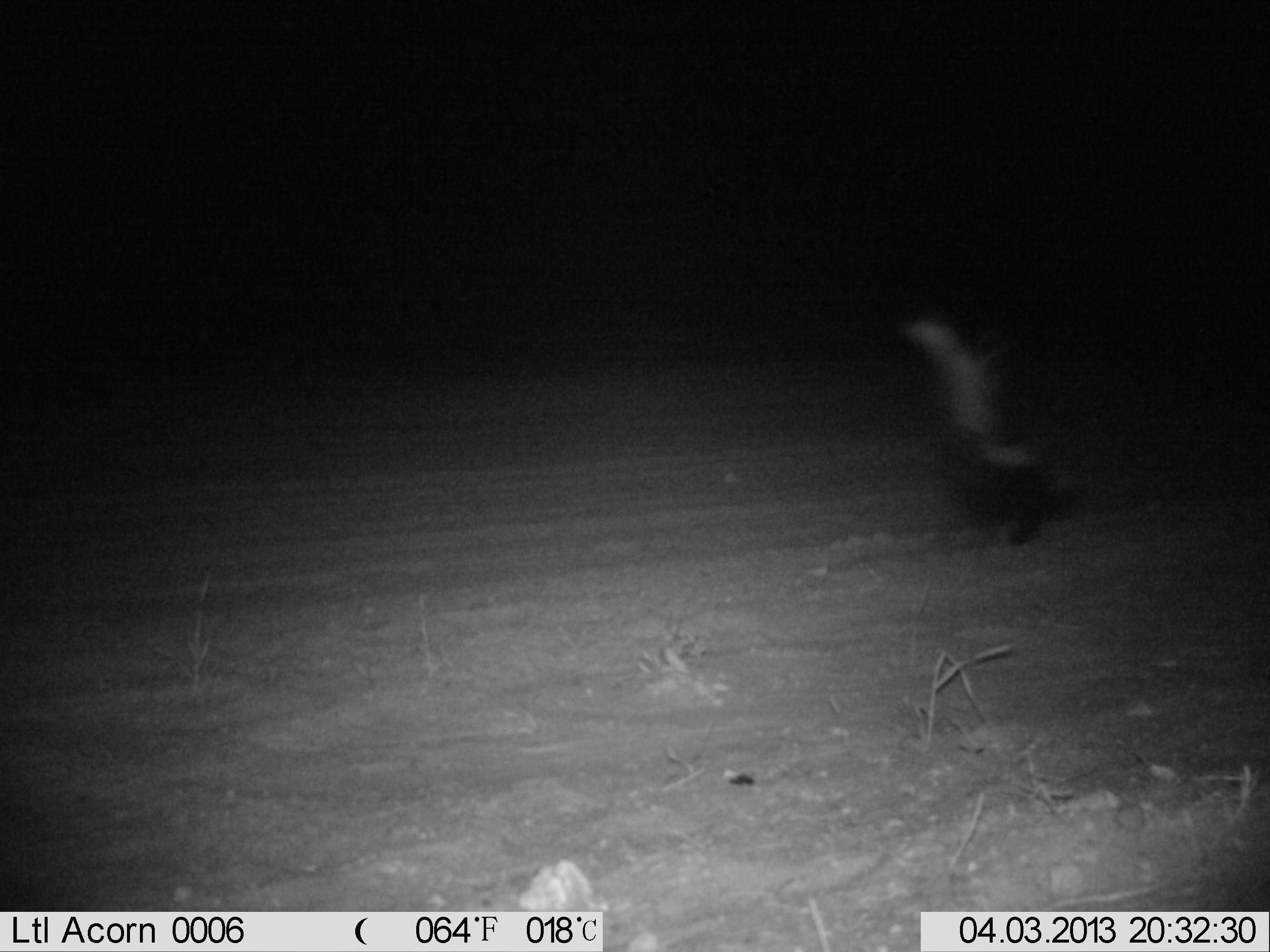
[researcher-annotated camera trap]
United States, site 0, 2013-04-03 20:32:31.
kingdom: Animalia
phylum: Chordata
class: Mammalia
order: Carnivora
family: Mephitidae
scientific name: Mephitidae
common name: skunk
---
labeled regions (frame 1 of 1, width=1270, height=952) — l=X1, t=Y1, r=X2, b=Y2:
skunk: l=892, t=278, r=1103, b=570